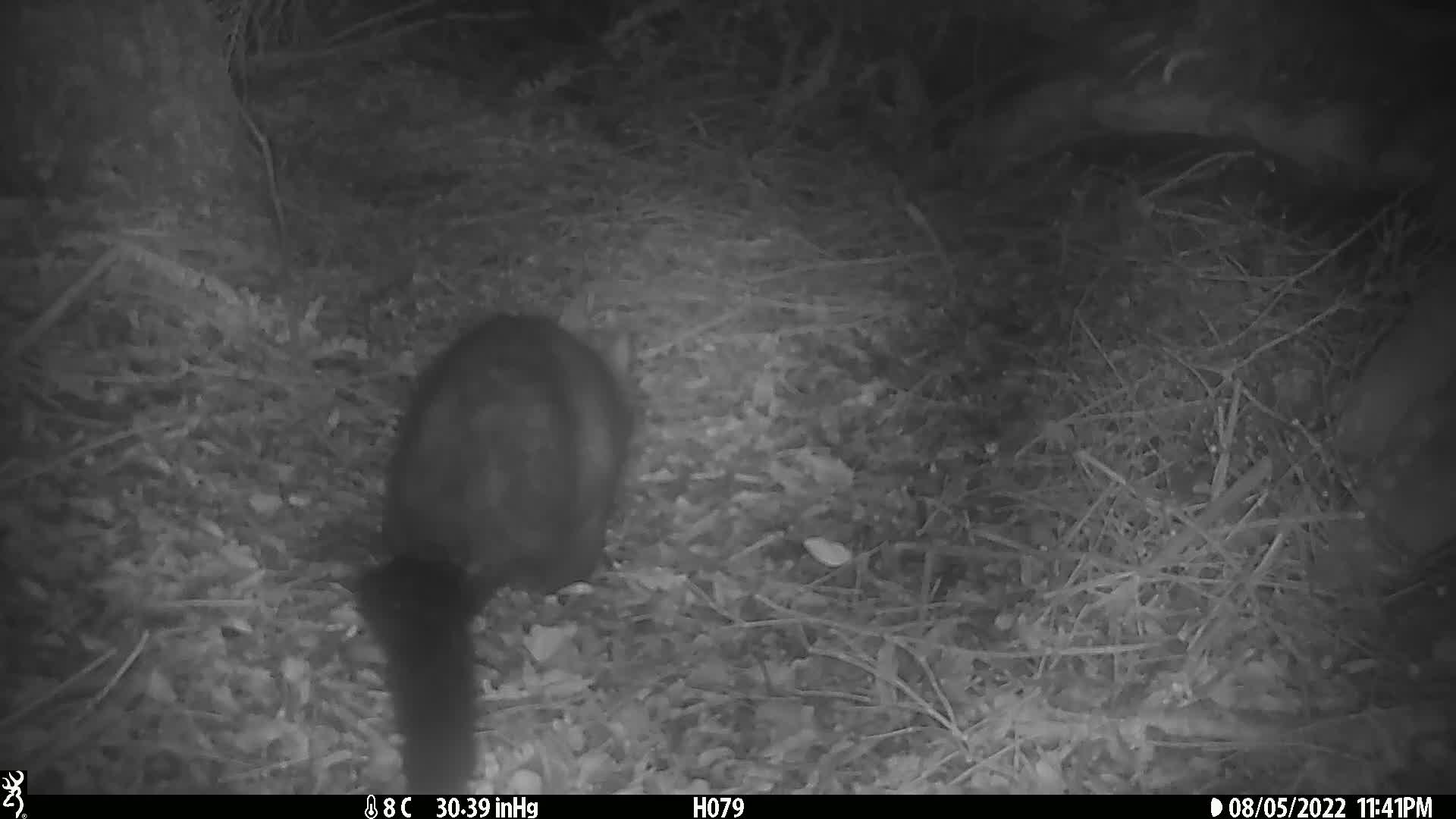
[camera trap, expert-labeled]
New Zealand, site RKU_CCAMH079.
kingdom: Animalia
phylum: Chordata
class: Mammalia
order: Diprotodontia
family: Phalangeridae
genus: Trichosurus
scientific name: Trichosurus vulpecula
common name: common brushtail possum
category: possum